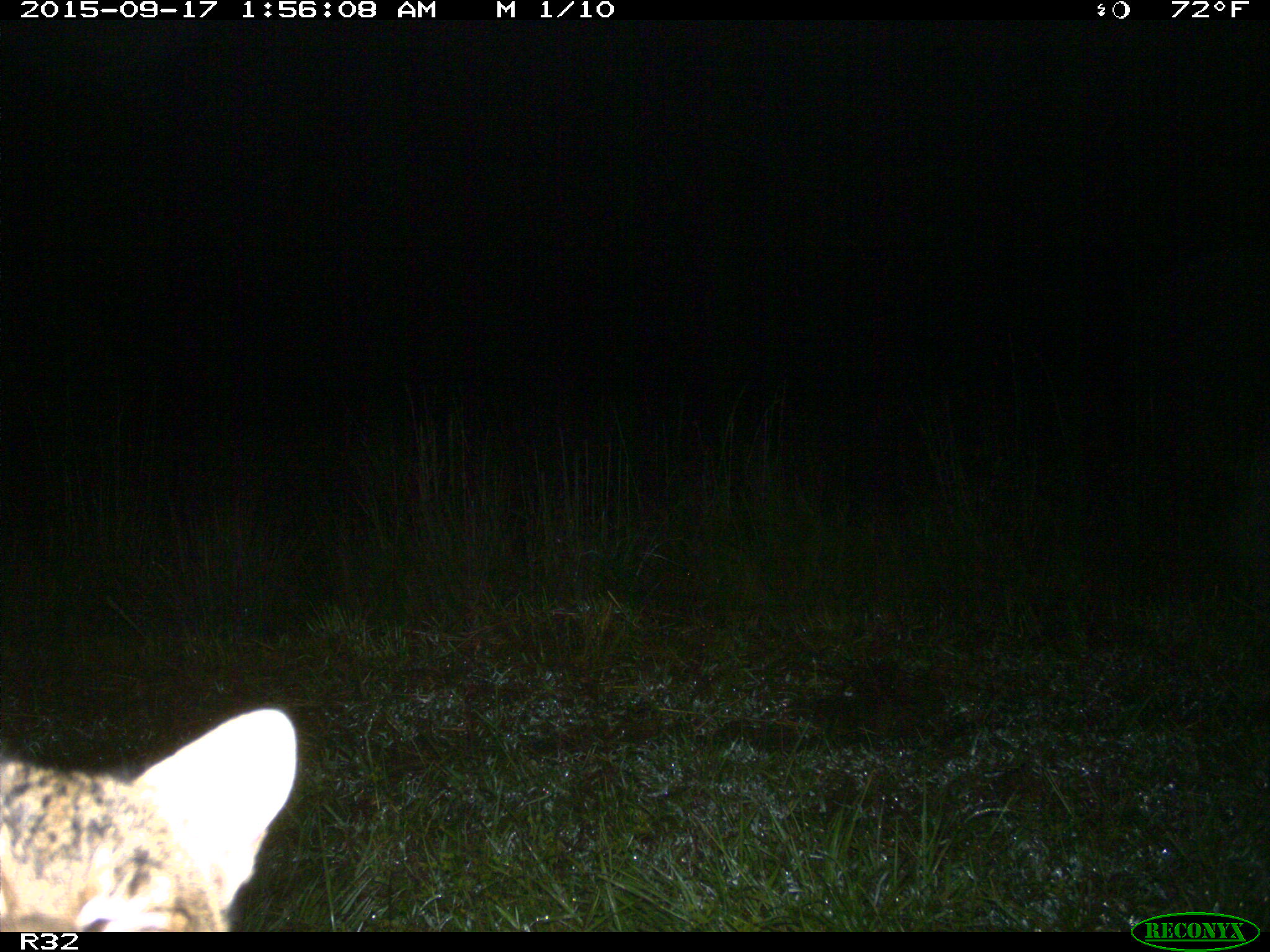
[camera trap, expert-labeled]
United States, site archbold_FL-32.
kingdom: Animalia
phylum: Chordata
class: Mammalia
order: Carnivora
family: Felidae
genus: Lynx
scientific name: Lynx rufus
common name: bobcat